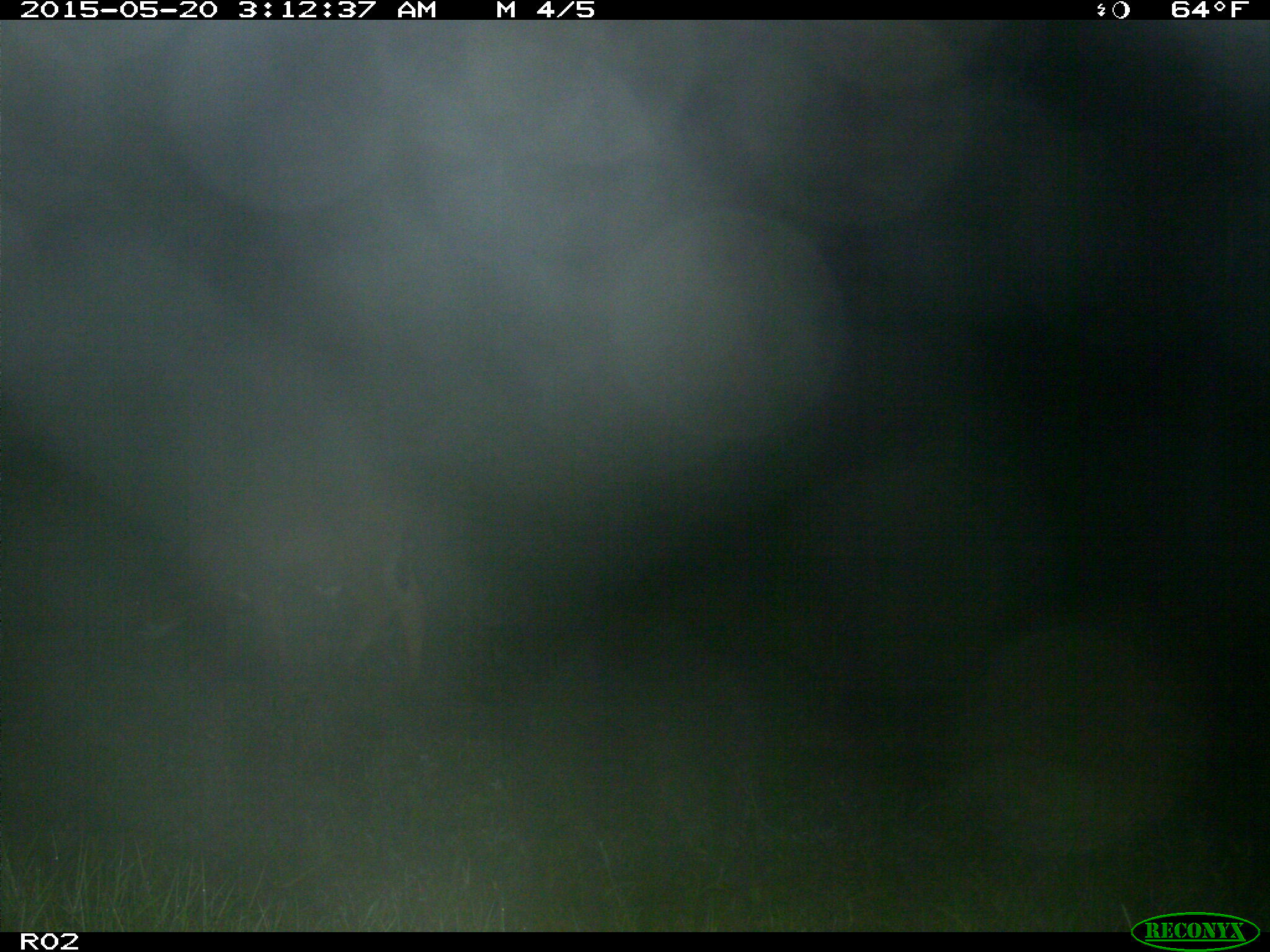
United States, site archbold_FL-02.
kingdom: Animalia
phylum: Chordata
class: Mammalia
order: Artiodactyla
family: Bovidae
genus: Bos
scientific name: Bos taurus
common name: domestic cow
Bos taurus (domestic cow).